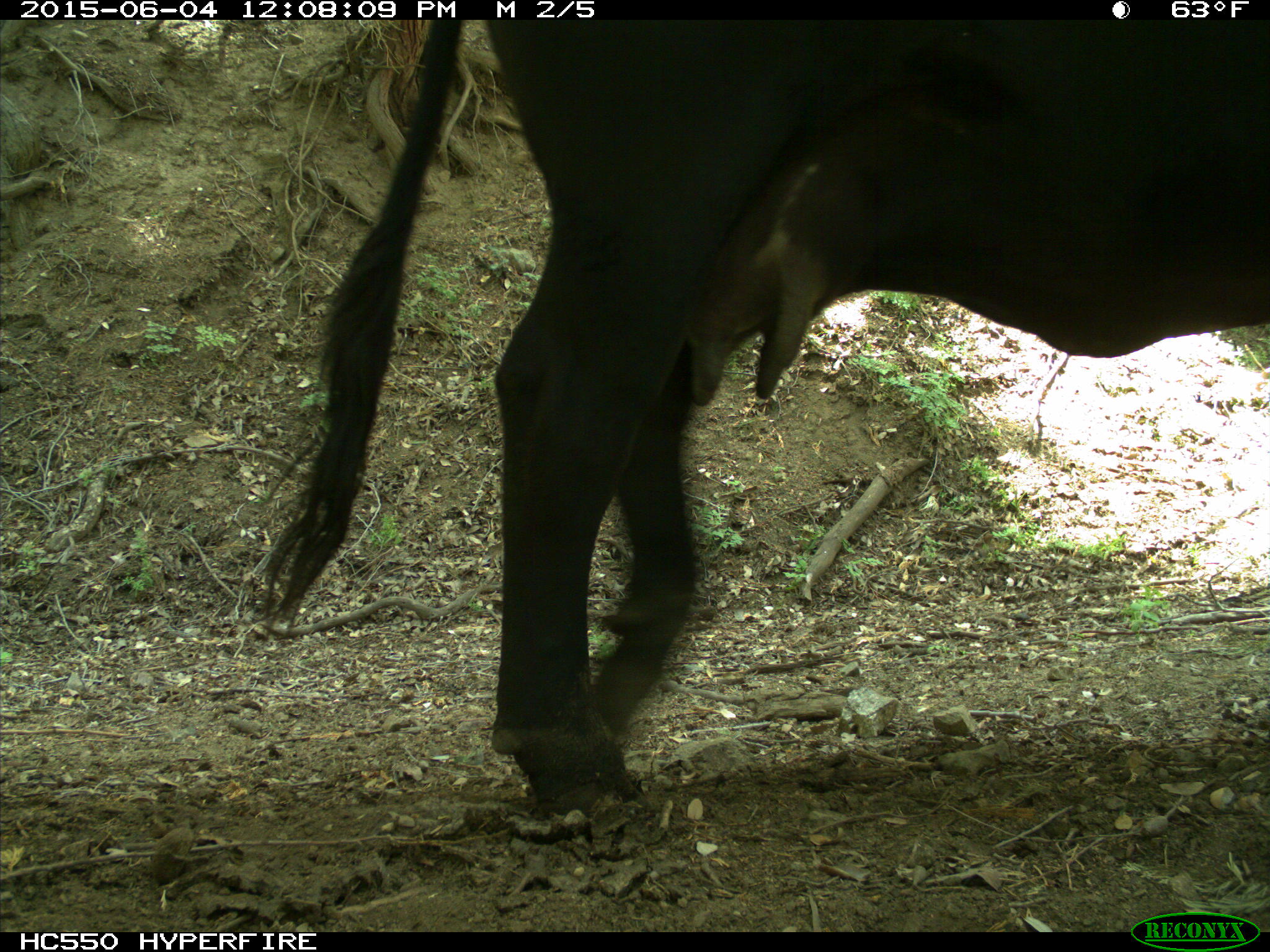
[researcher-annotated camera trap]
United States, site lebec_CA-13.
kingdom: Animalia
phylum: Chordata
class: Mammalia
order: Artiodactyla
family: Bovidae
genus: Bos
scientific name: Bos taurus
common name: domestic cow